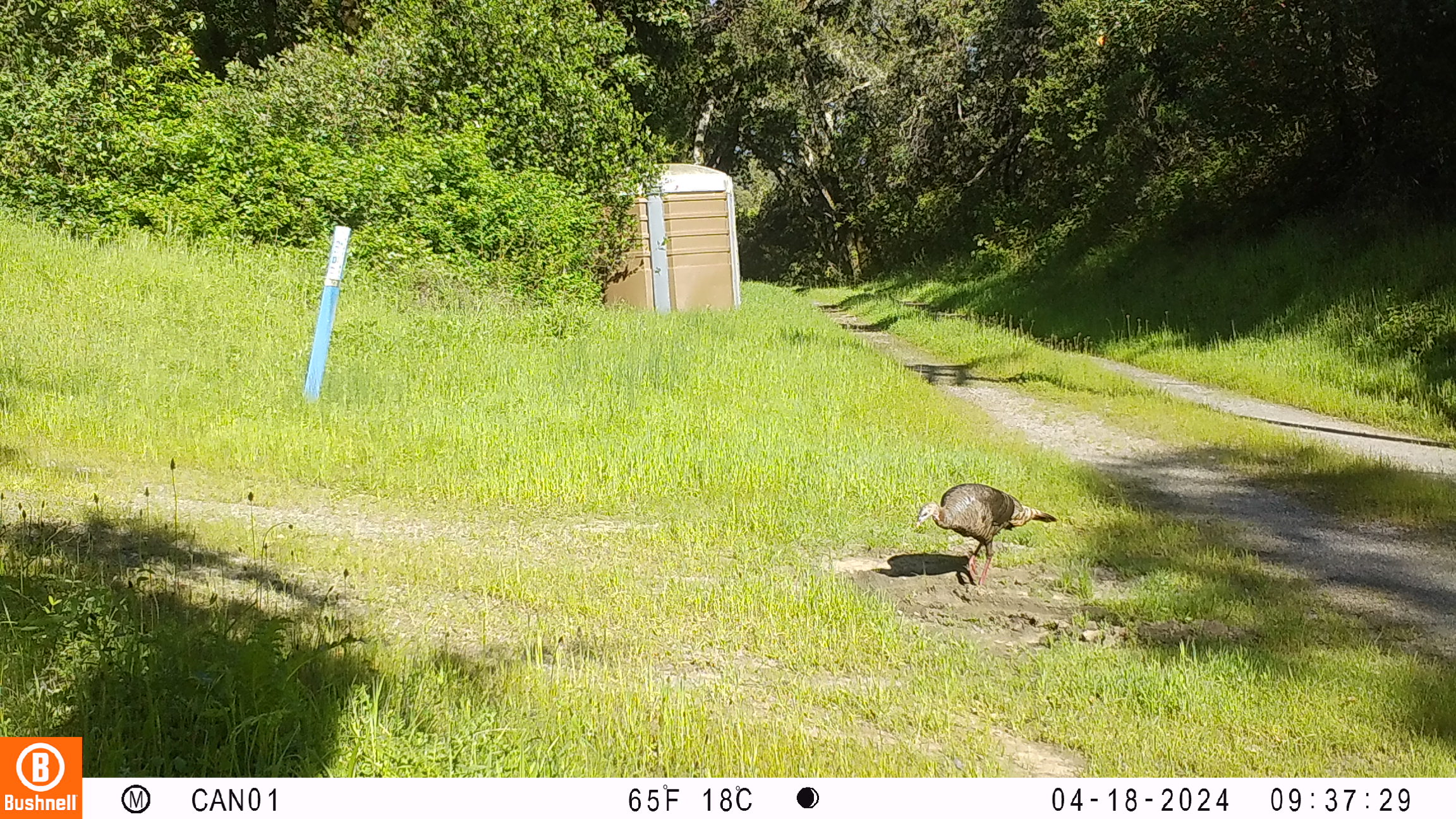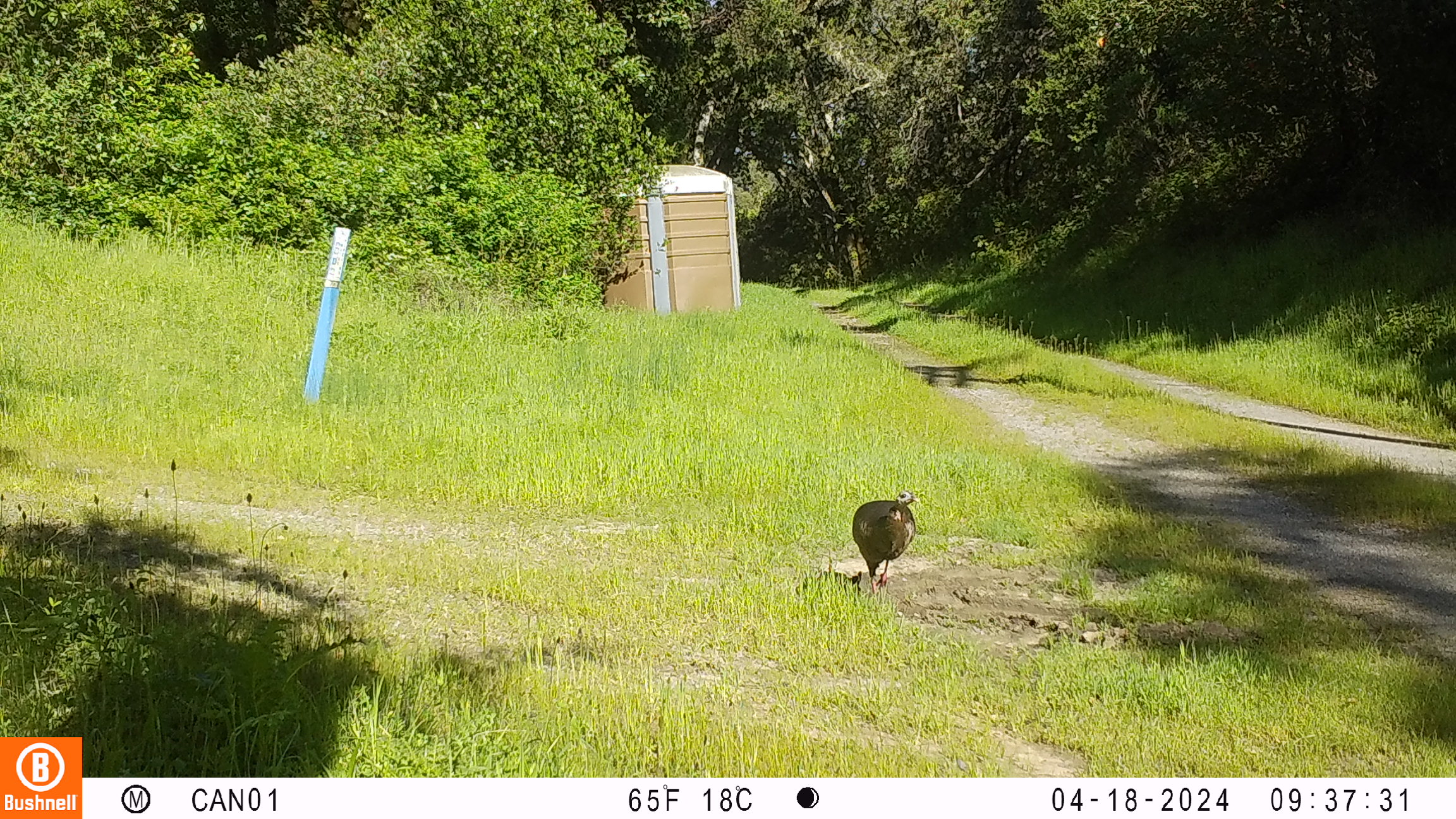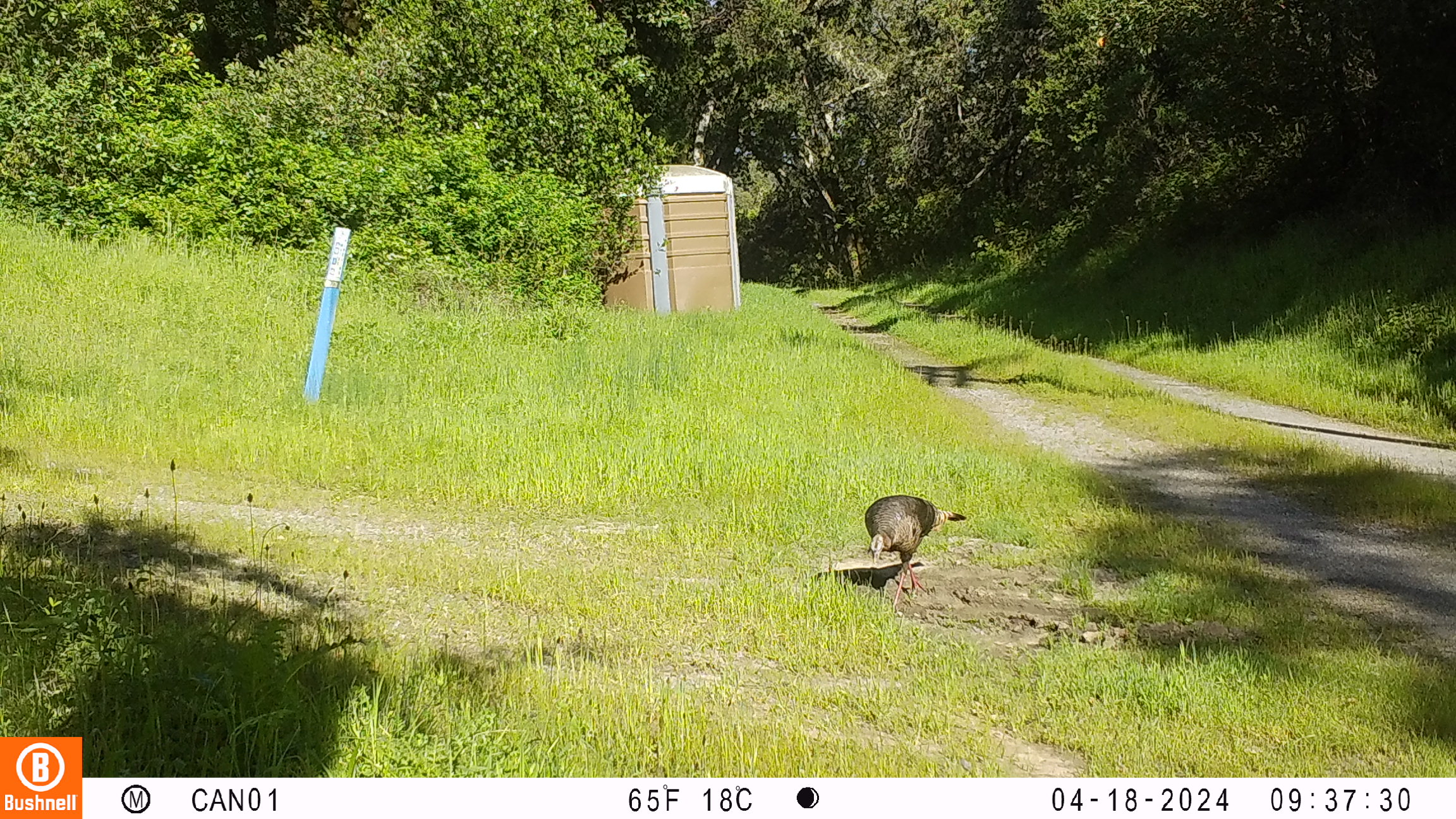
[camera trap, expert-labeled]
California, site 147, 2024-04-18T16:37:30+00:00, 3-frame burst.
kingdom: Animalia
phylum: Chordata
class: Aves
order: Galliformes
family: Phasianidae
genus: Meleagris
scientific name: Meleagris gallopavo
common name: turkey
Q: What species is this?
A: Turkey (Meleagris gallopavo).